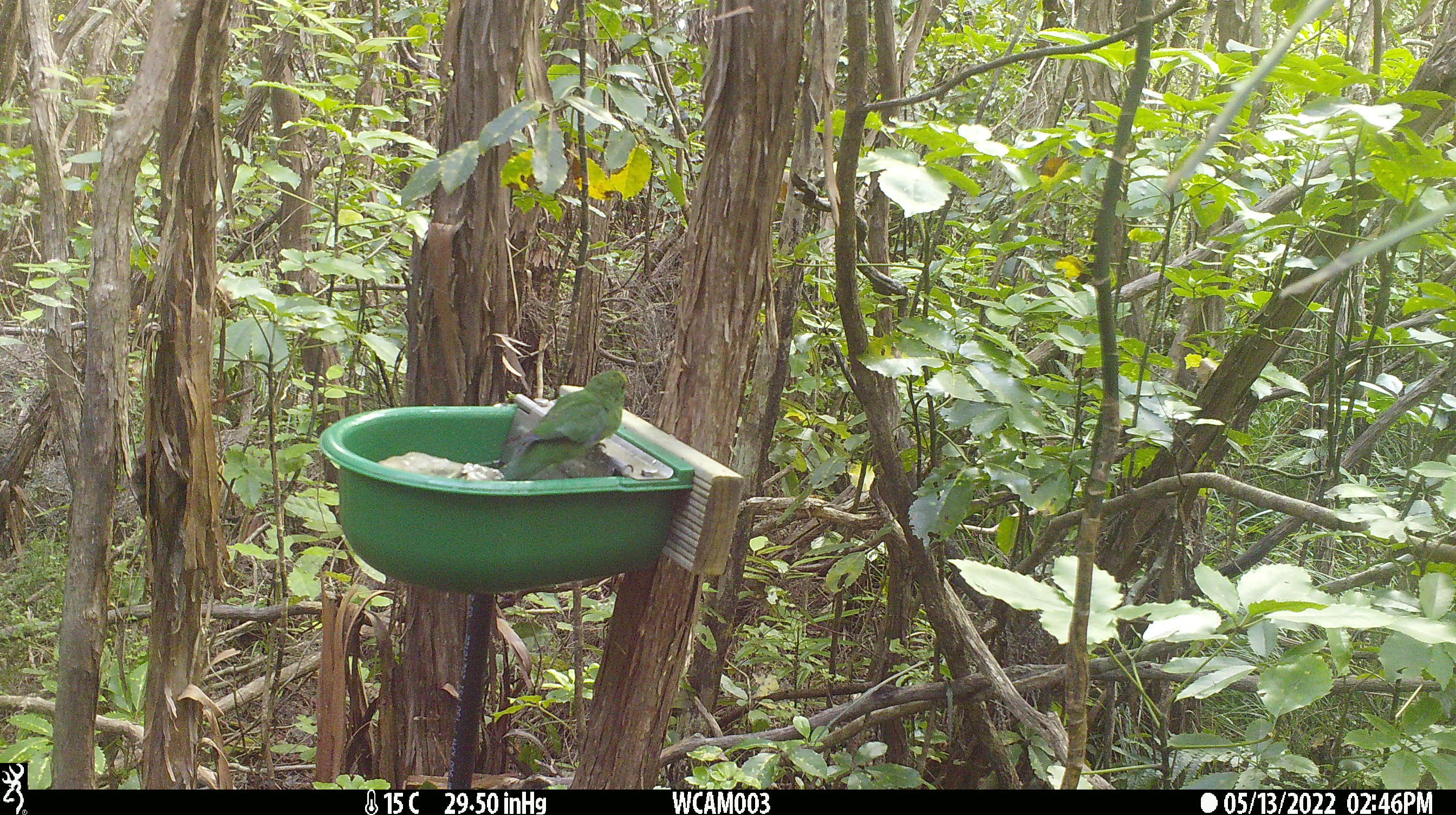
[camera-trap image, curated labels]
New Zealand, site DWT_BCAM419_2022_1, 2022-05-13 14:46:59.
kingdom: Animalia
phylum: Chordata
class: Aves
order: Psittaciformes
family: Psittaculidae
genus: Cyanoramphus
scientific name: Cyanoramphus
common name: parakeet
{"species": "parakeet (Cyanoramphus)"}